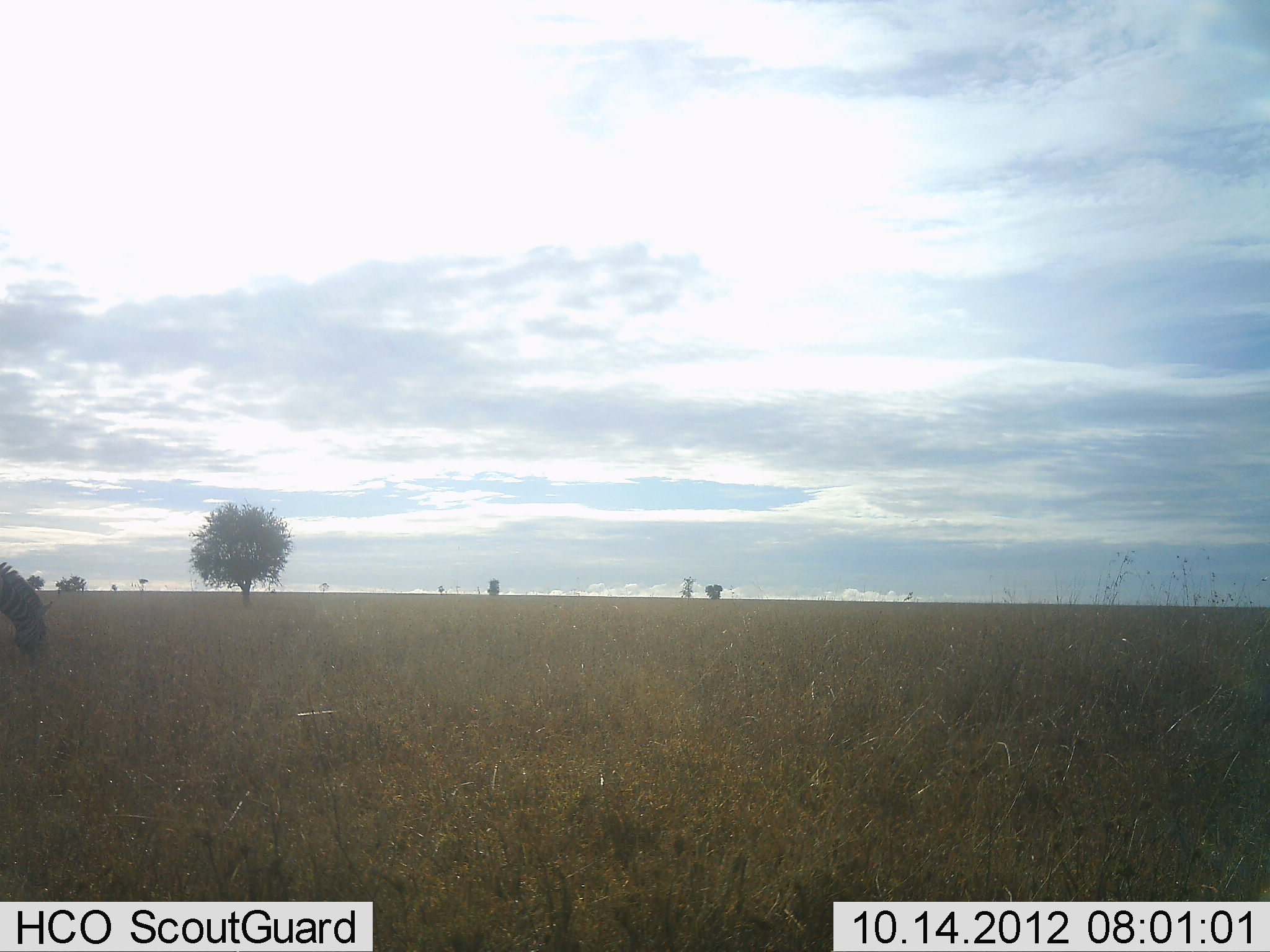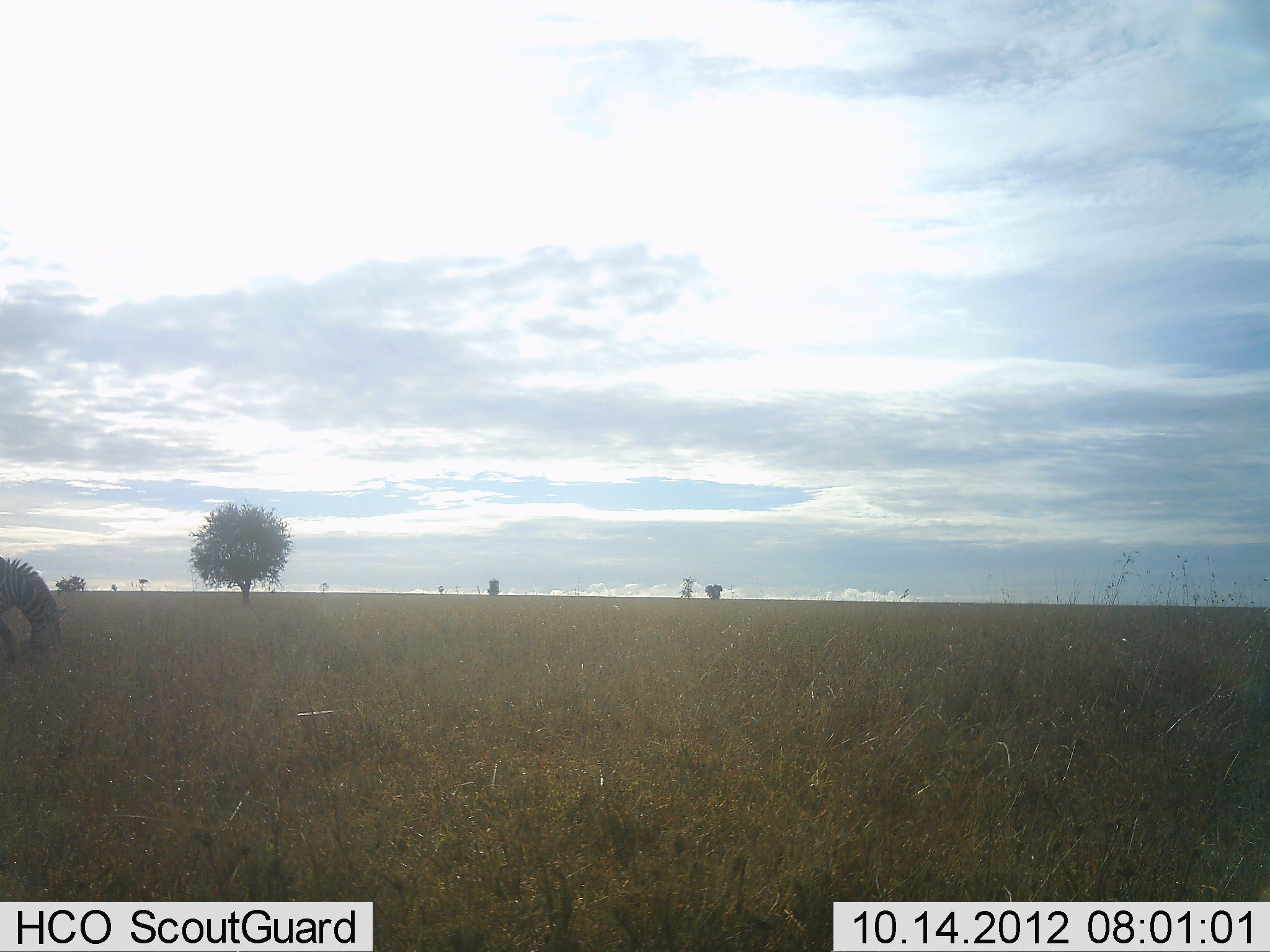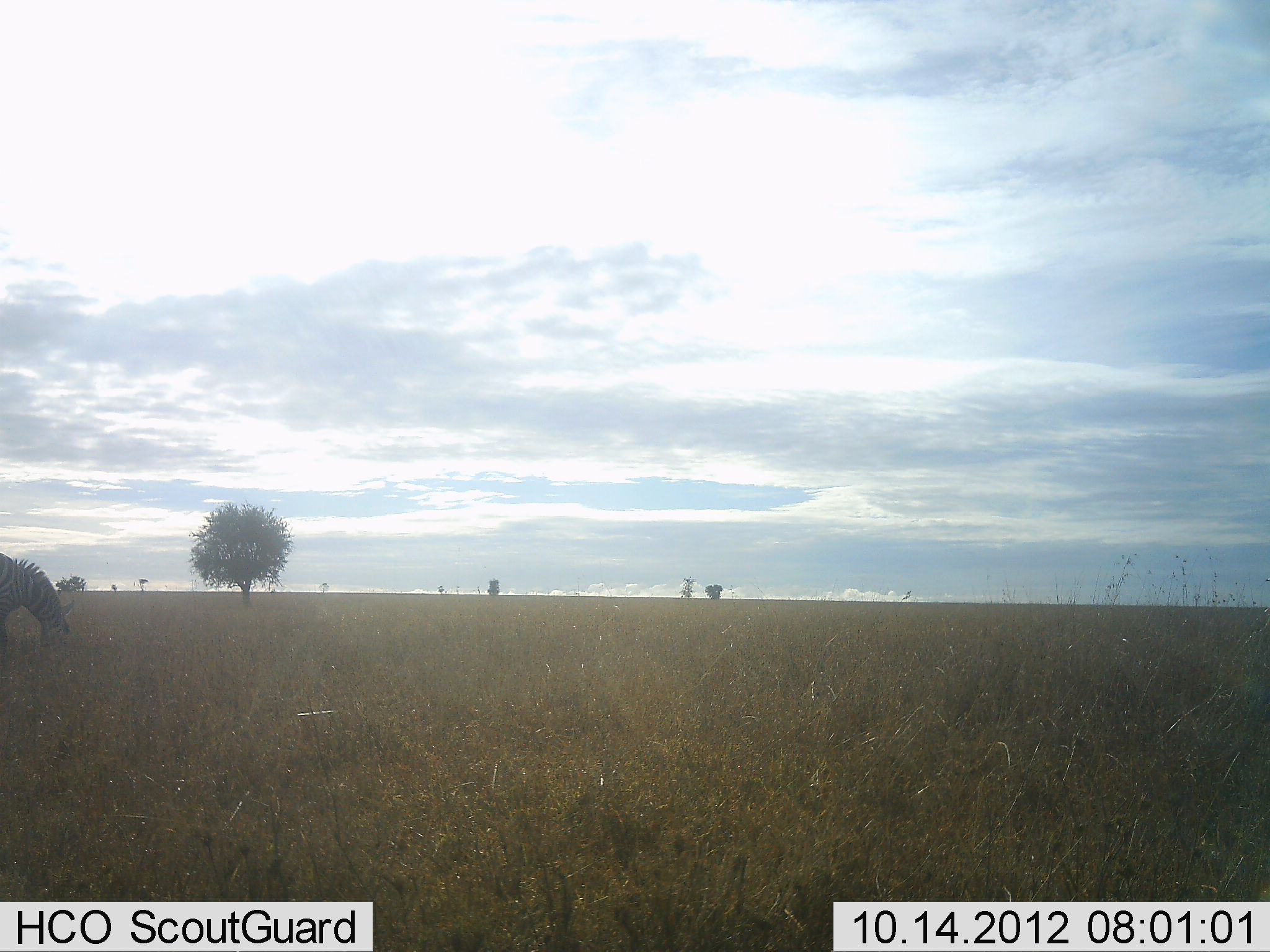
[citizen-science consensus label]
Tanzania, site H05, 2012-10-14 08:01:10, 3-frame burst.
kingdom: Animalia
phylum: Chordata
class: Mammalia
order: Perissodactyla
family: Equidae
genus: Equus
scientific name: Equus quagga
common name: plains zebra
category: zebra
Zebra (plains zebra) (Equus quagga), count 1. Behavior (volunteer vote fractions): standing 0%, resting 0%, moving 0%, interacting 0%. Young present (vote fraction): 0%. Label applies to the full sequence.